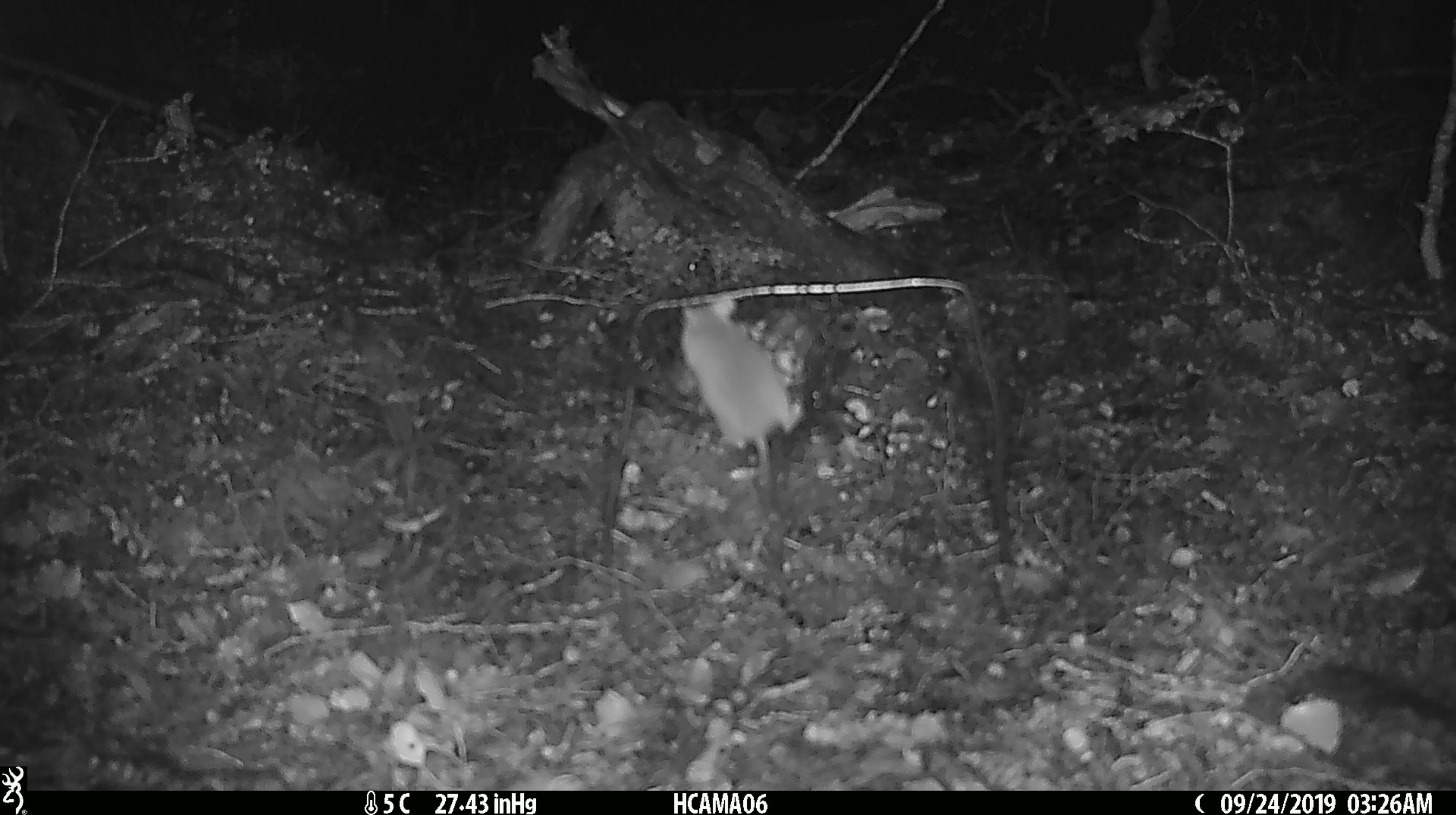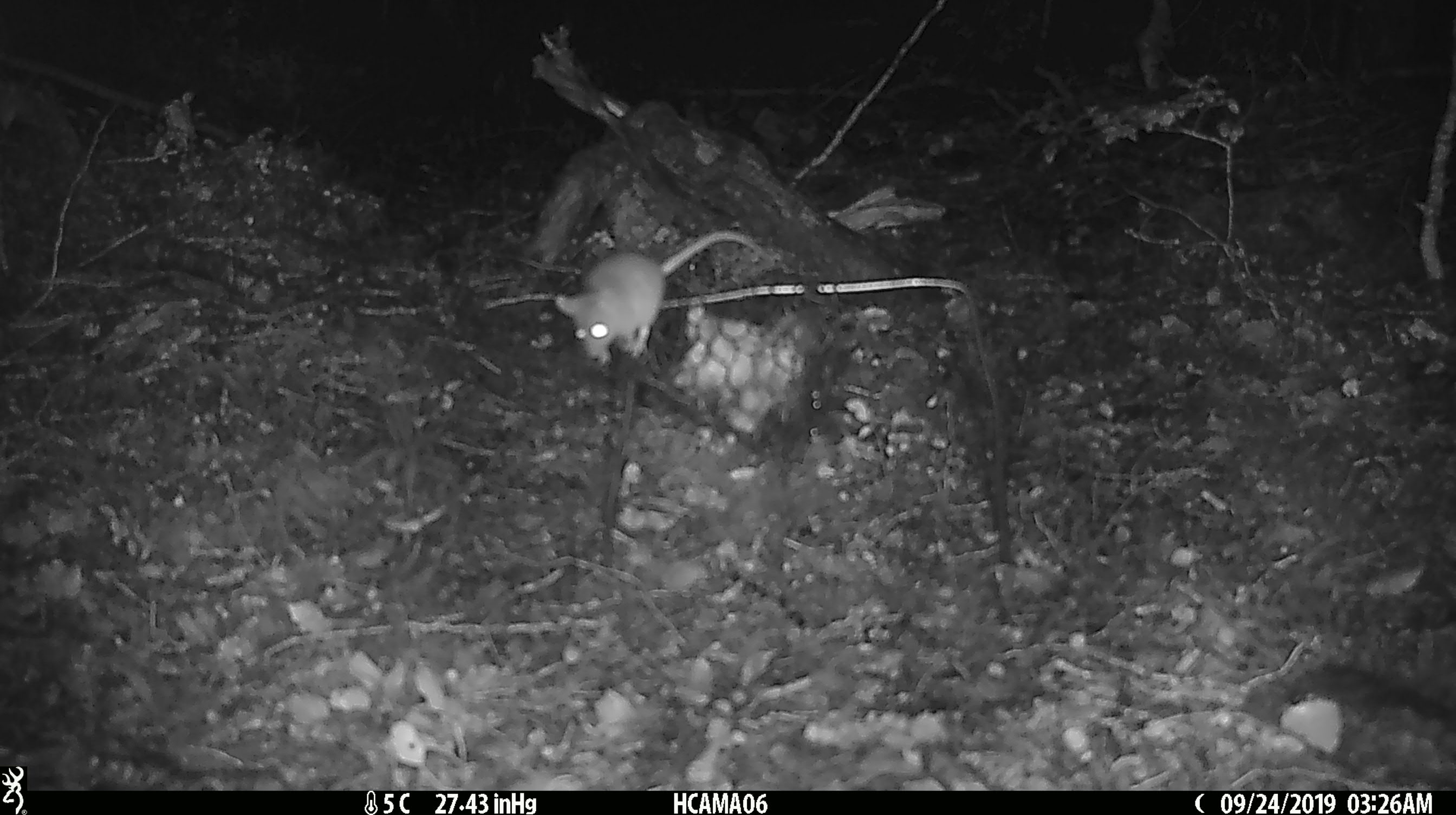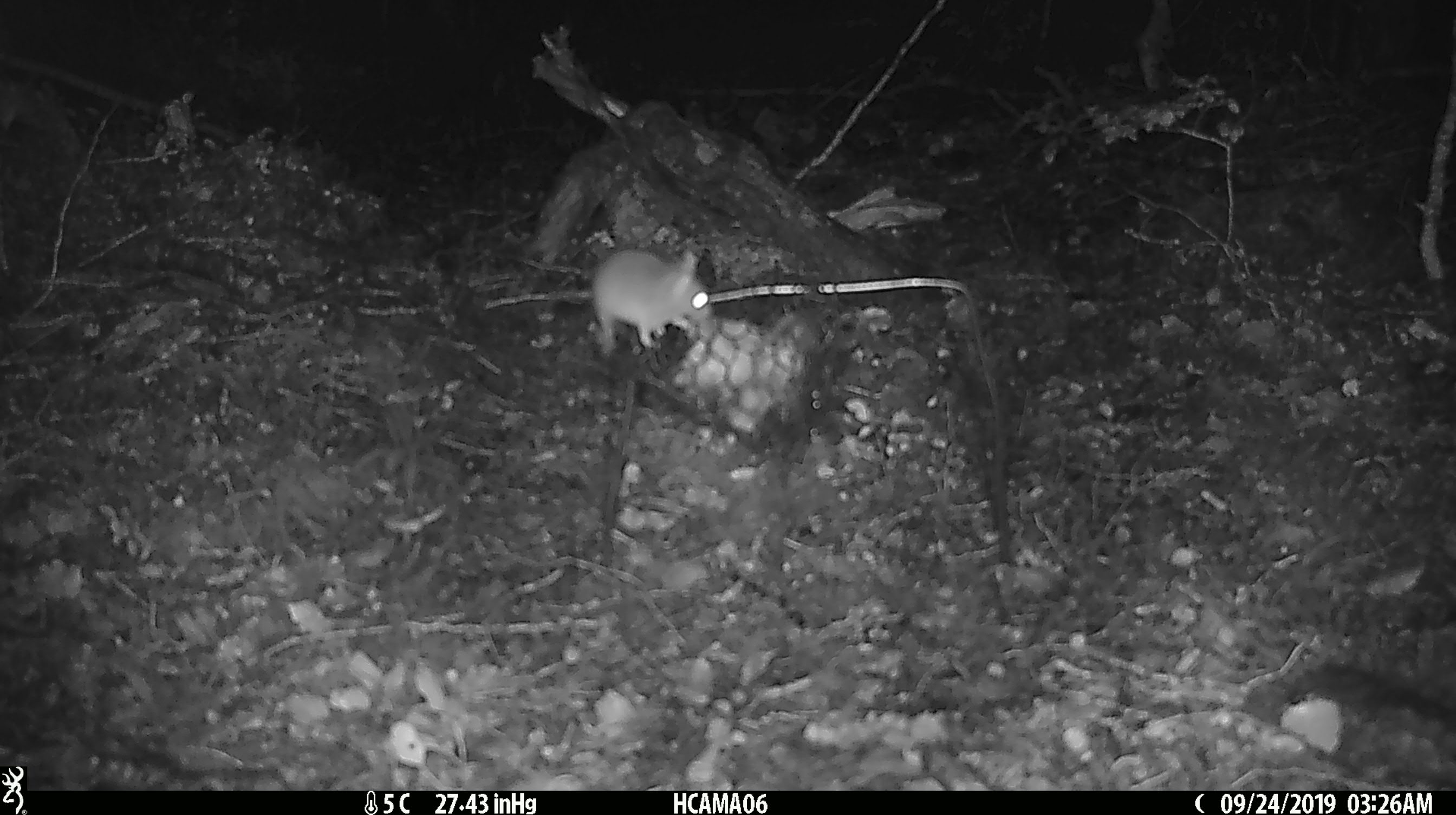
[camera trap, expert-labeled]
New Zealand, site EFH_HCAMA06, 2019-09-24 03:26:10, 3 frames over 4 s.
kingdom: Animalia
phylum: Chordata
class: Mammalia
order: Rodentia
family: Muridae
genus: Mus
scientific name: Mus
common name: mouse